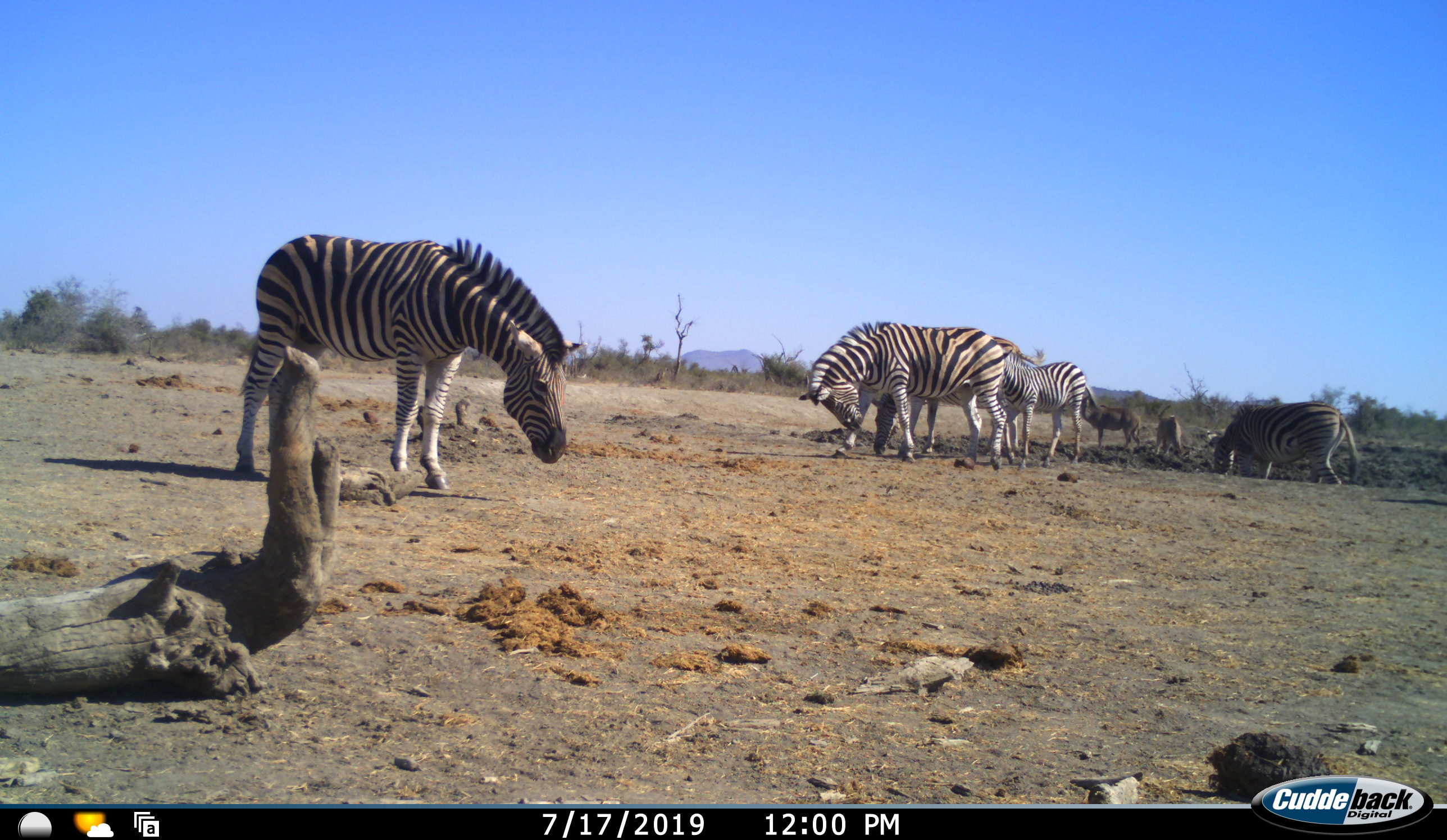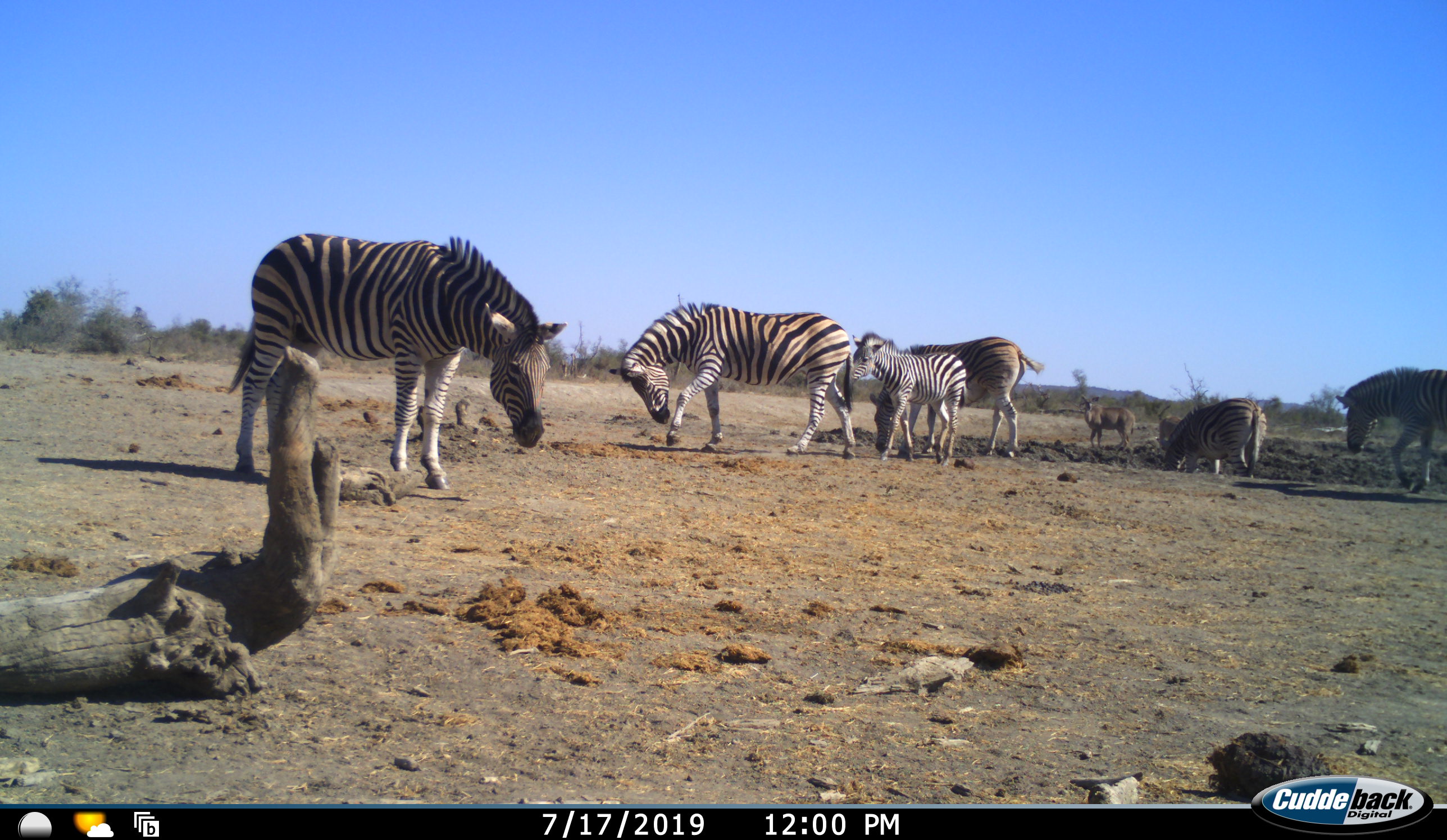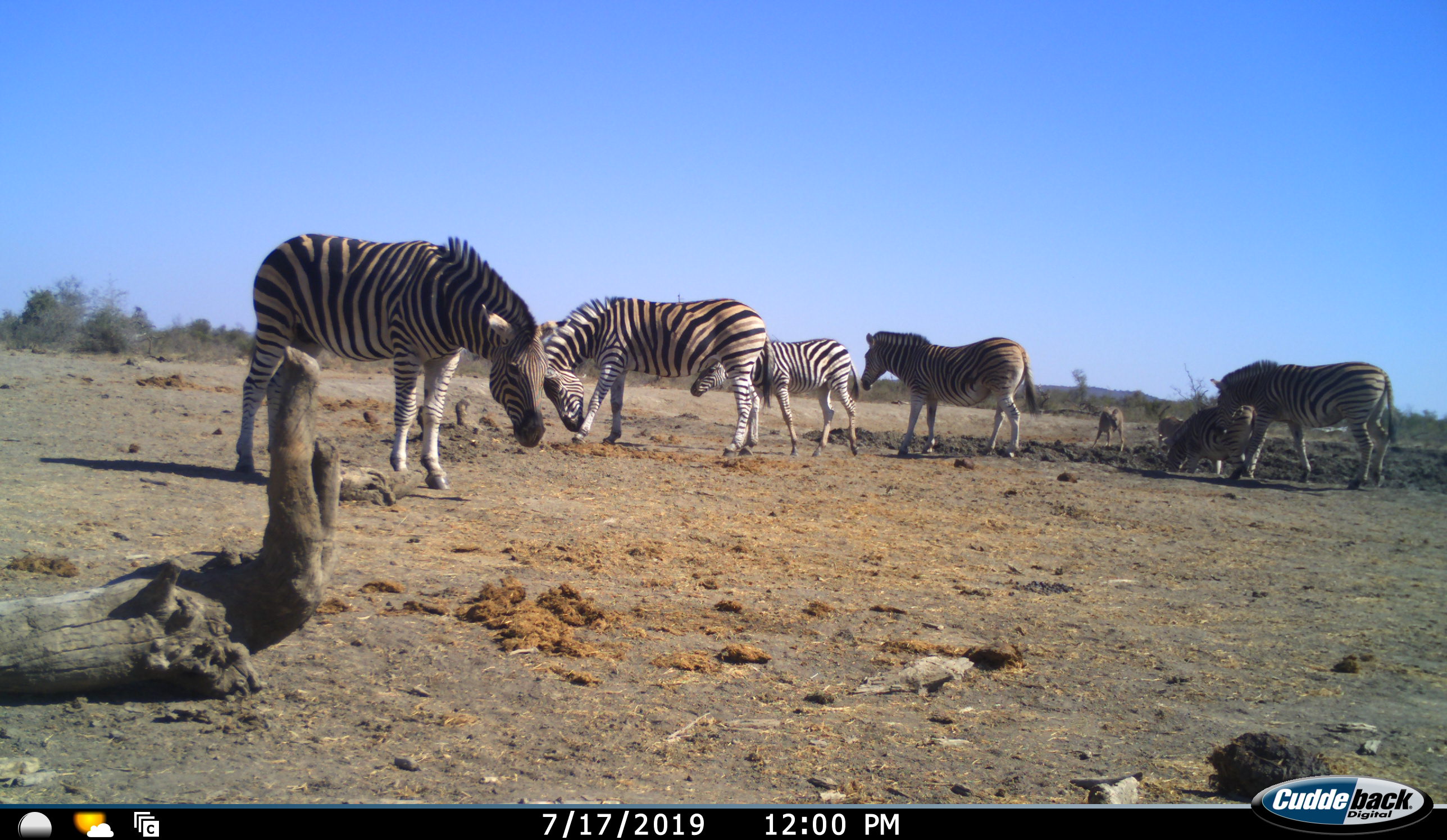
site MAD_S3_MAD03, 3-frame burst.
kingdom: Animalia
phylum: Chordata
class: Mammalia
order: Perissodactyla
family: Equidae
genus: Equus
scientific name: Equus quagga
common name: plains zebra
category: zebraplains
Zebraplains (plains zebra) (Equus quagga), count 6. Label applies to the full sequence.